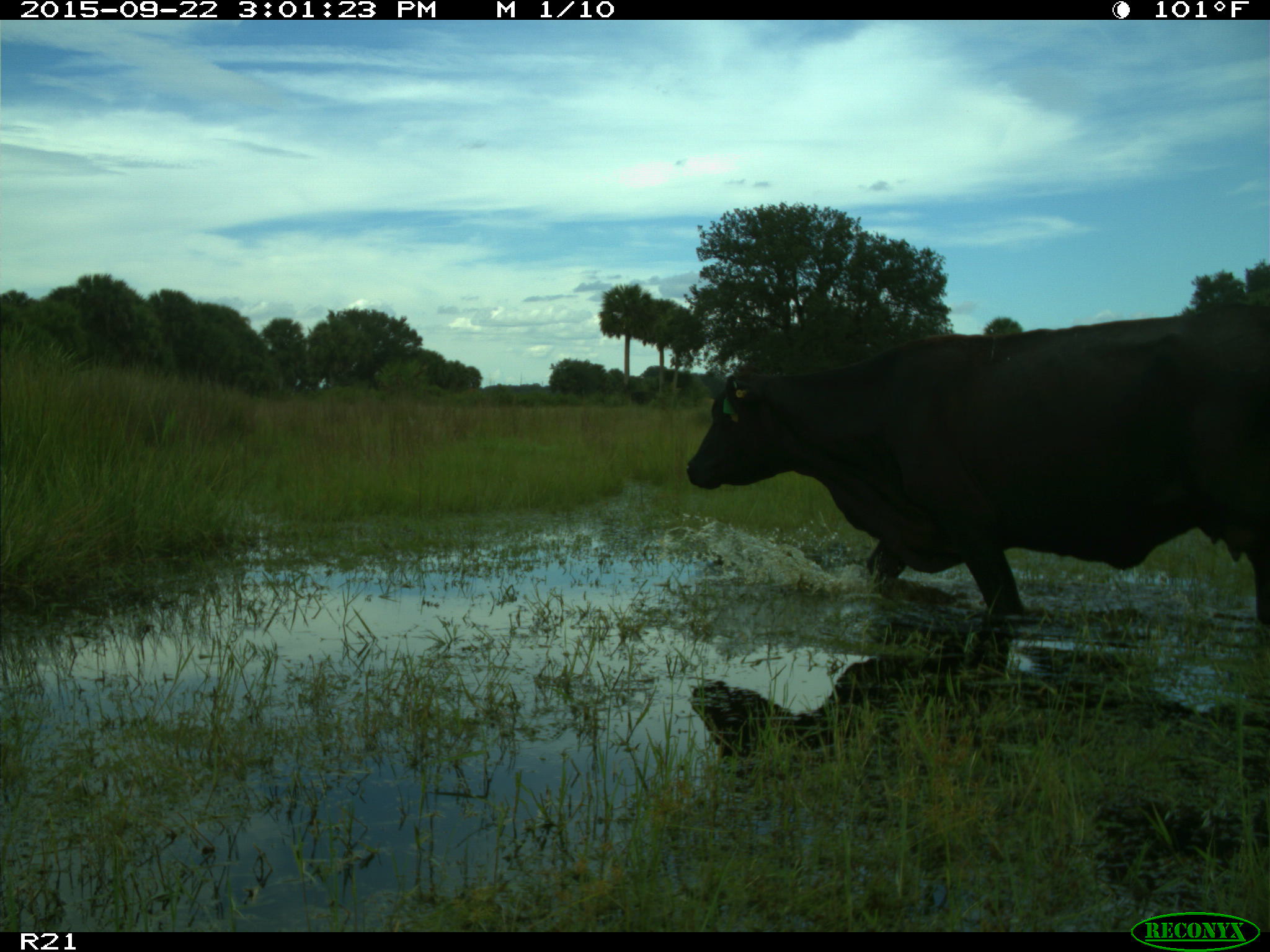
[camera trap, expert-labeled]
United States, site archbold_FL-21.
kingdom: Animalia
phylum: Chordata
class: Mammalia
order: Artiodactyla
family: Bovidae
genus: Bos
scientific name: Bos taurus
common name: domestic cow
Bos taurus (domestic cow).